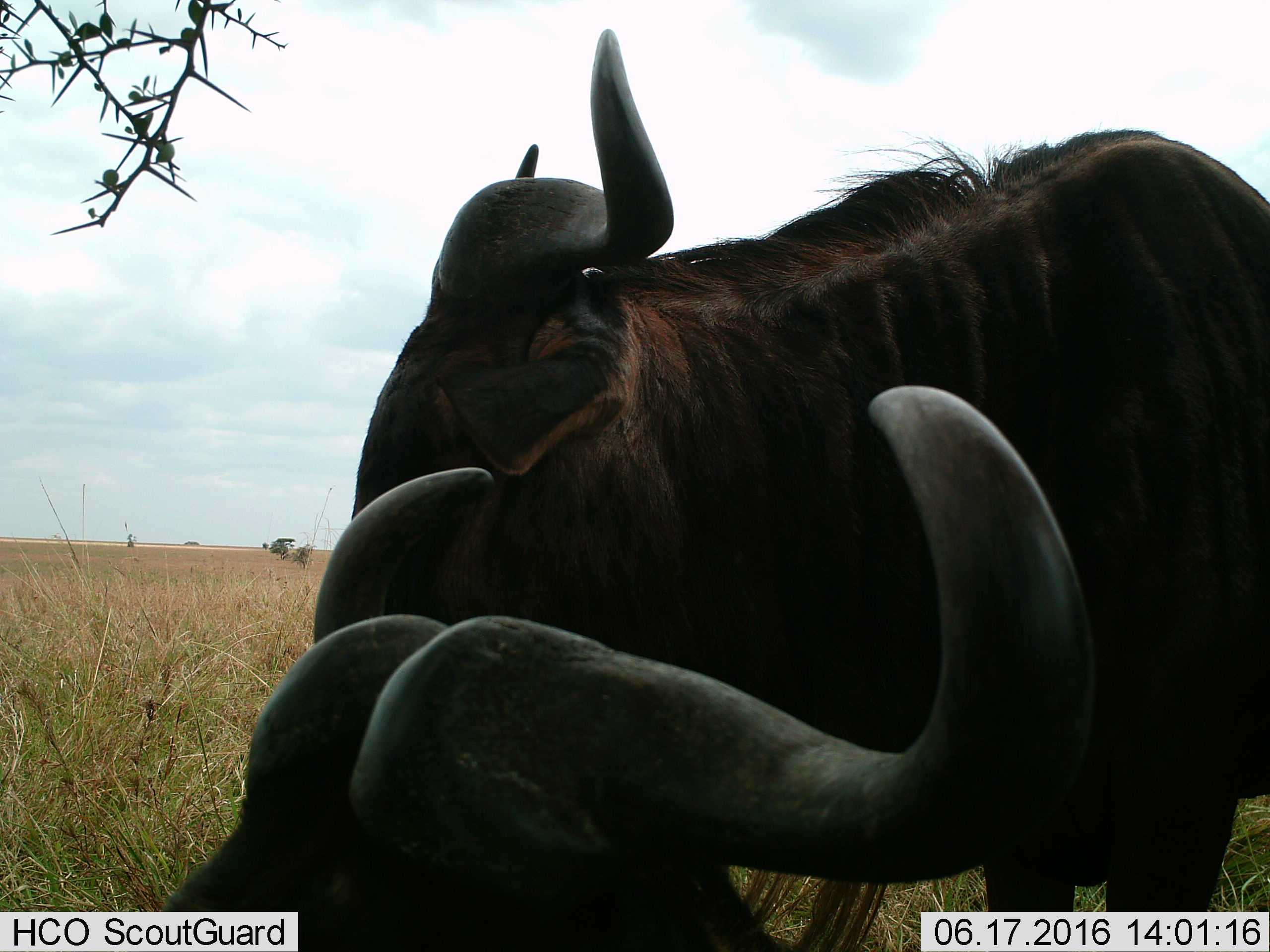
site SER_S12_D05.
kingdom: Animalia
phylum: Chordata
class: Mammalia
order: Artiodactyla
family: Bovidae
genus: Connochaetes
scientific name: Connochaetes taurinus taurinus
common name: blue wildebeest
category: wildebeestblue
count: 2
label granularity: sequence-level